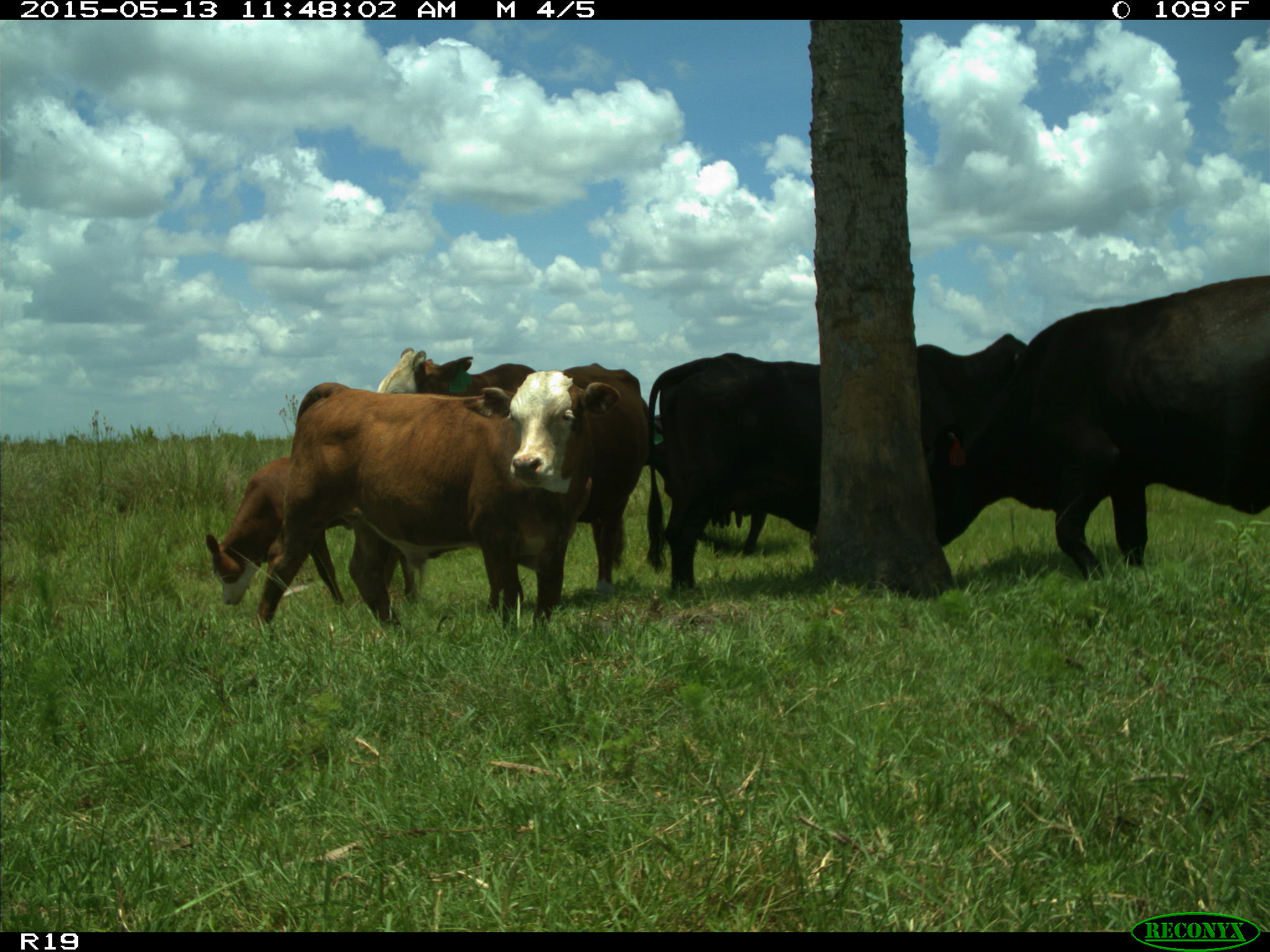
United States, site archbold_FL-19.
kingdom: Animalia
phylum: Chordata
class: Mammalia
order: Artiodactyla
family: Bovidae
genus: Bos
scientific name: Bos taurus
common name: domestic cow